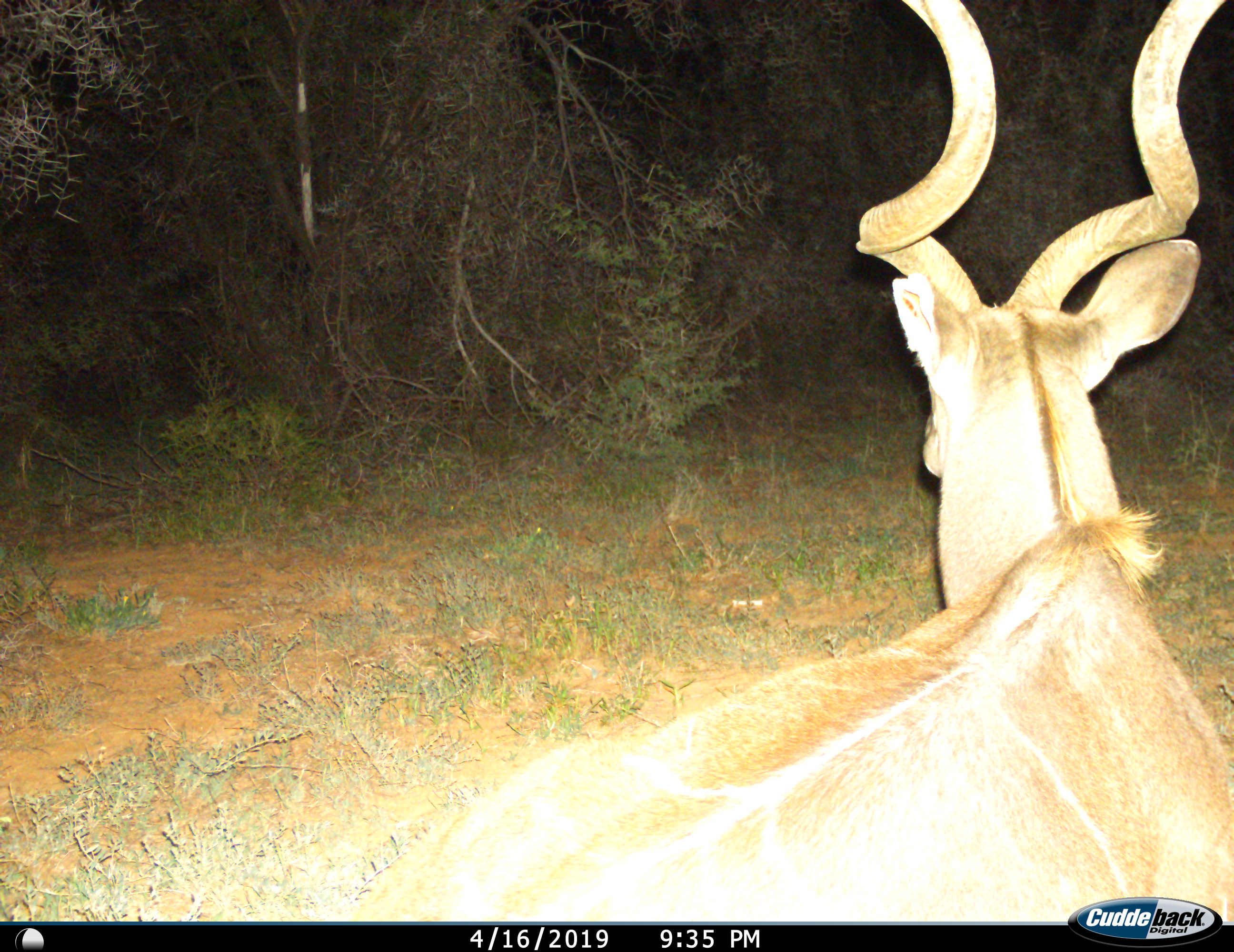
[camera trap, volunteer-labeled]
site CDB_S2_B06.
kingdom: Animalia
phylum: Chordata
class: Mammalia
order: Artiodactyla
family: Bovidae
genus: Tragelaphus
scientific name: Tragelaphus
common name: kudu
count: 1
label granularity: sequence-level